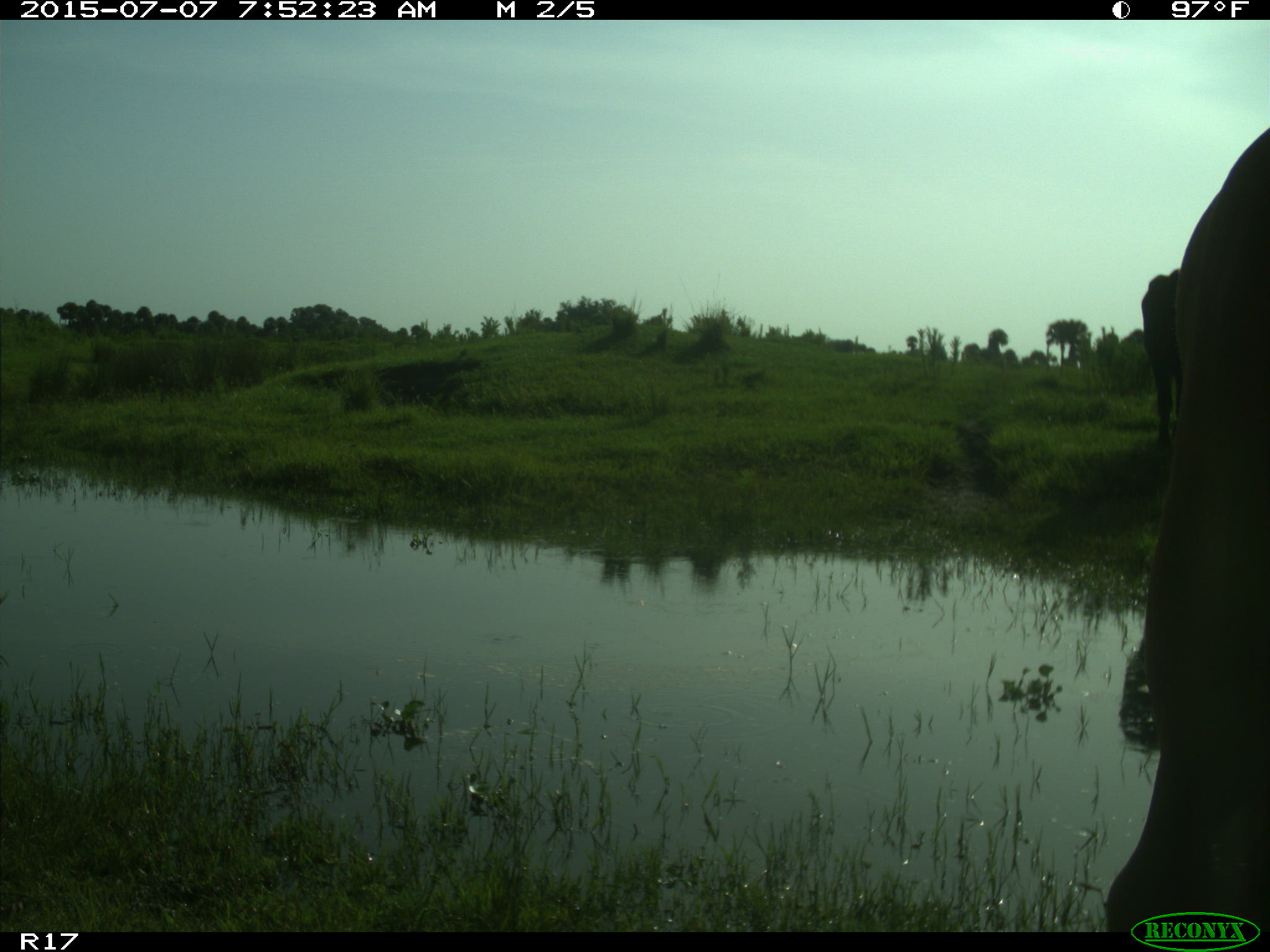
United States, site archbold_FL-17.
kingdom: Animalia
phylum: Chordata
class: Mammalia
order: Artiodactyla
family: Bovidae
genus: Bos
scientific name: Bos taurus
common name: domestic cow